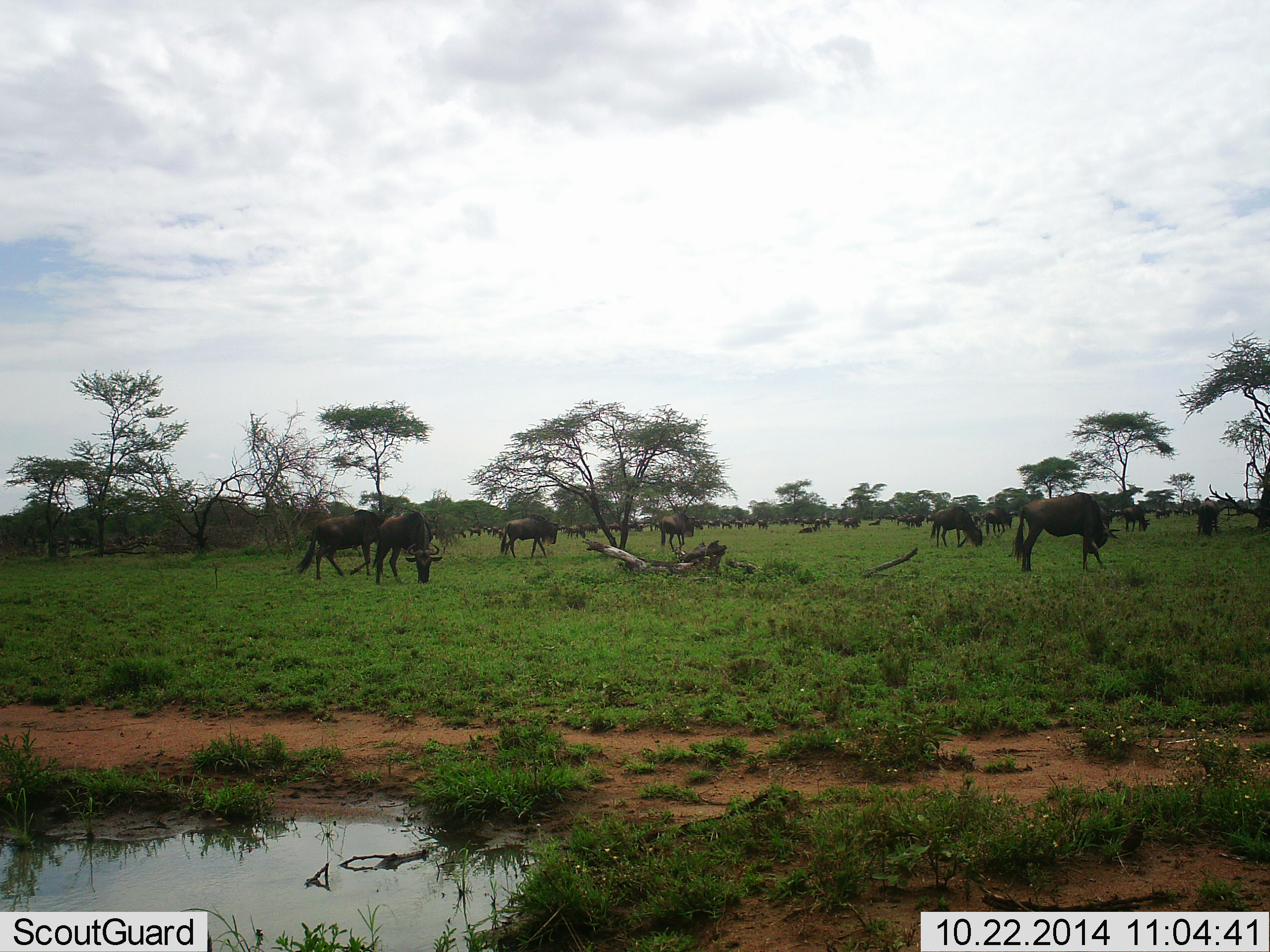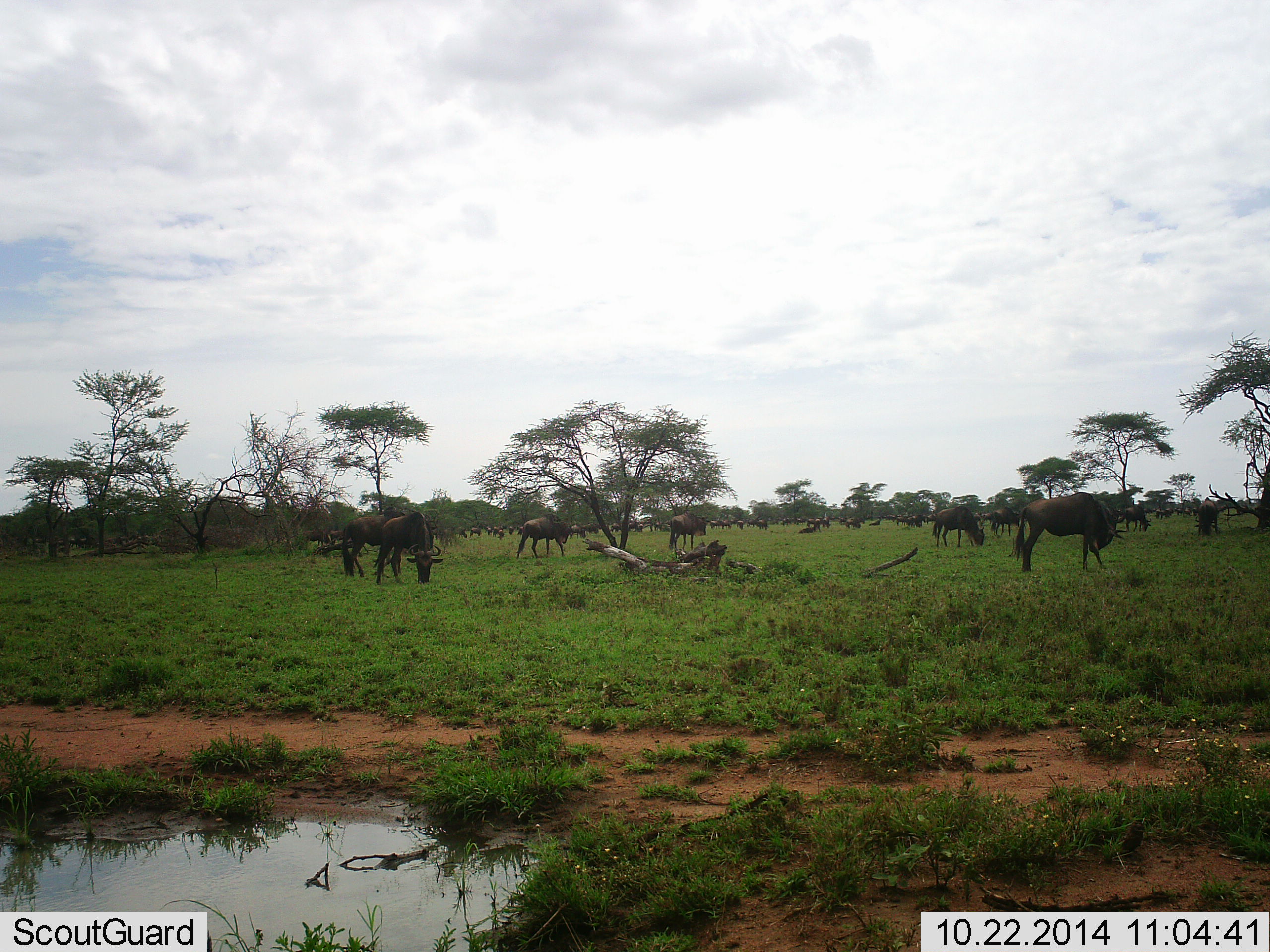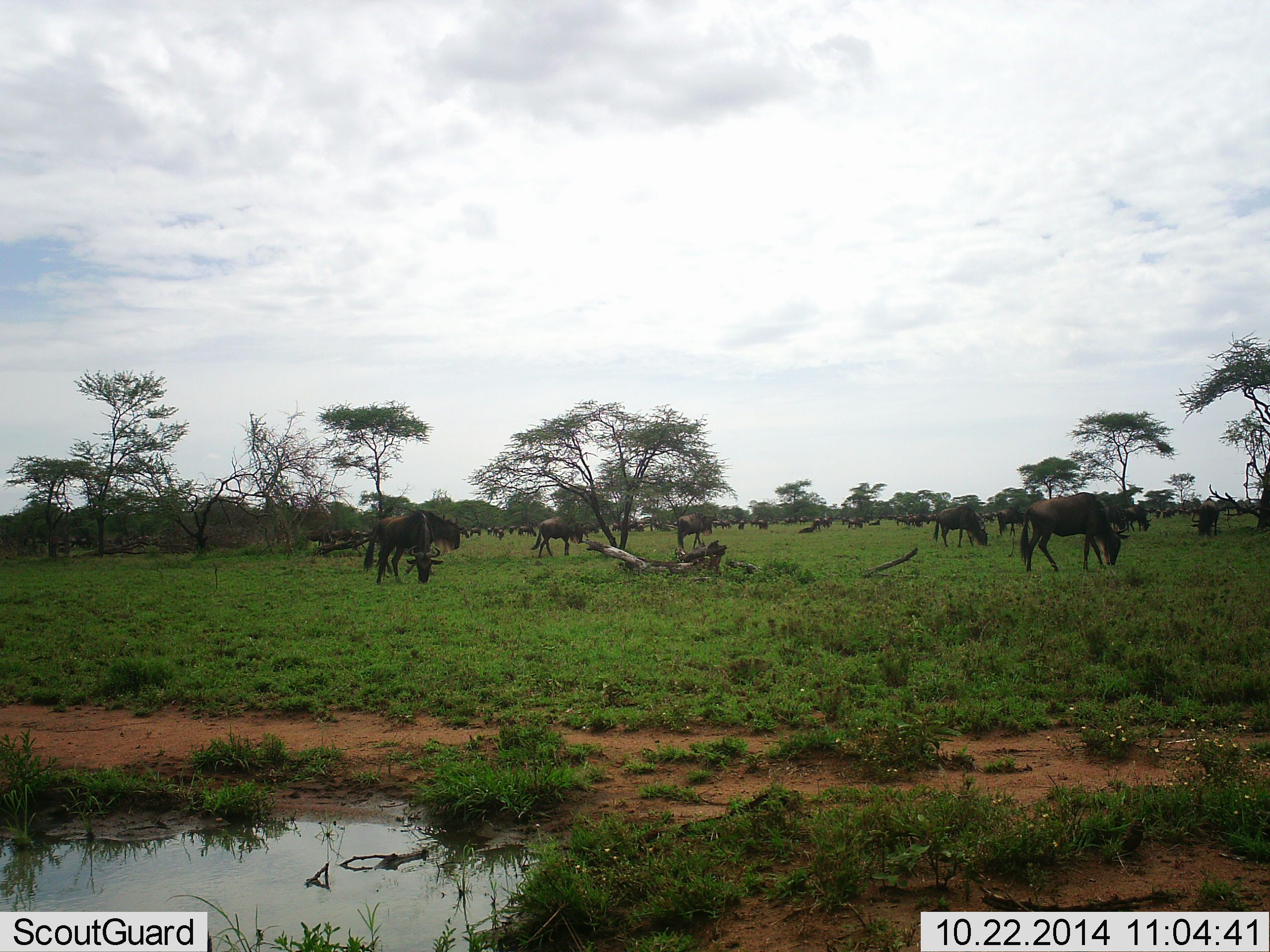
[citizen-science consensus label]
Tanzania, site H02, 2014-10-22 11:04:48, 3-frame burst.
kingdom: Animalia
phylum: Chordata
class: Mammalia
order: Artiodactyla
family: Bovidae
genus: Connochaetes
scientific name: Connochaetes taurinus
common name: blue wildebeest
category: wildebeest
Wildebeest (blue wildebeest) (Connochaetes taurinus), count 11-50. Behavior (volunteer vote fractions): standing 70%, resting 20%, moving 70%, interacting 10%. Young present (vote fraction): 0%. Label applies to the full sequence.